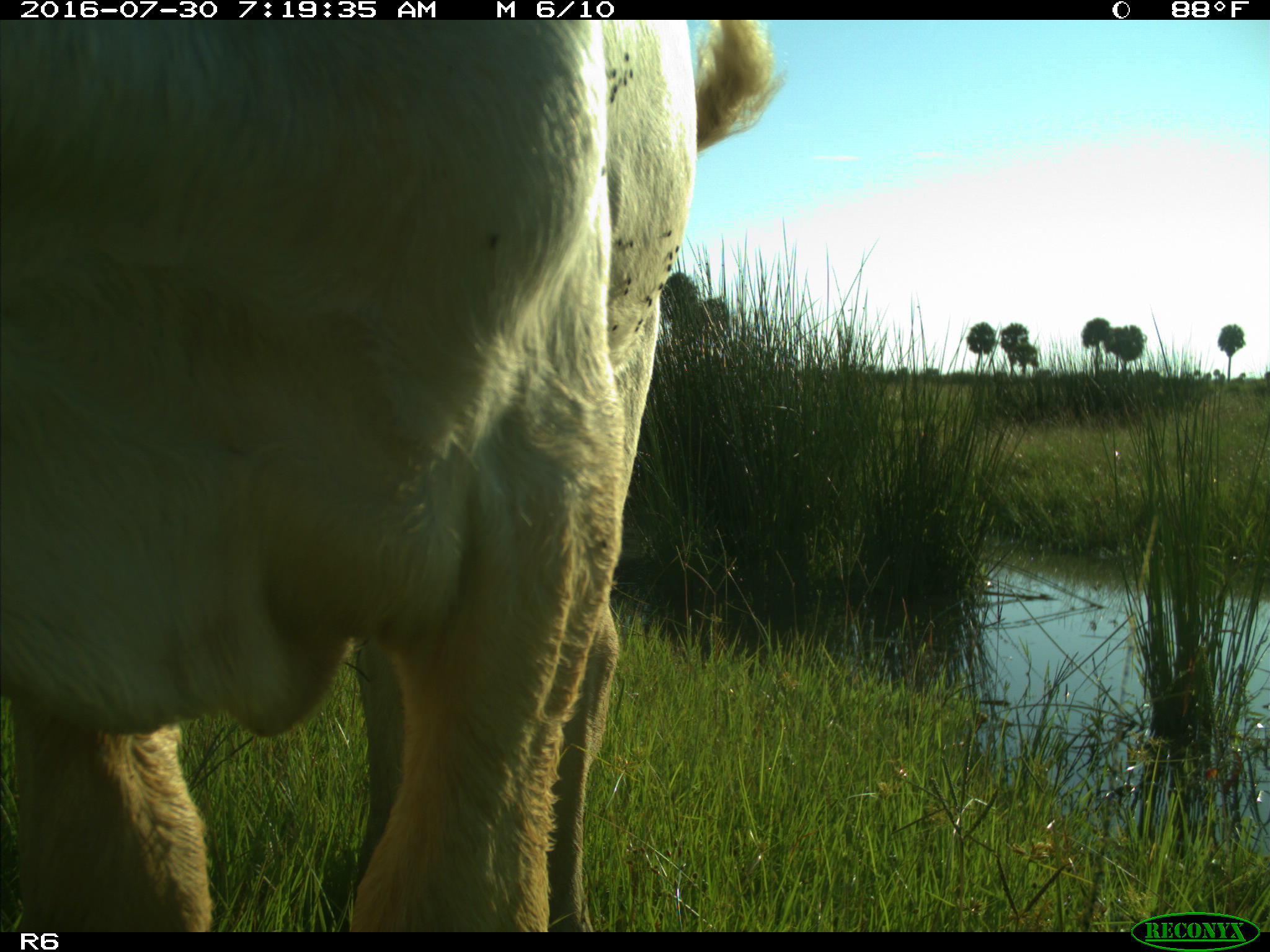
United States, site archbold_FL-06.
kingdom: Animalia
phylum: Chordata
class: Mammalia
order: Artiodactyla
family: Bovidae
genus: Bos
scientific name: Bos taurus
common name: domestic cow